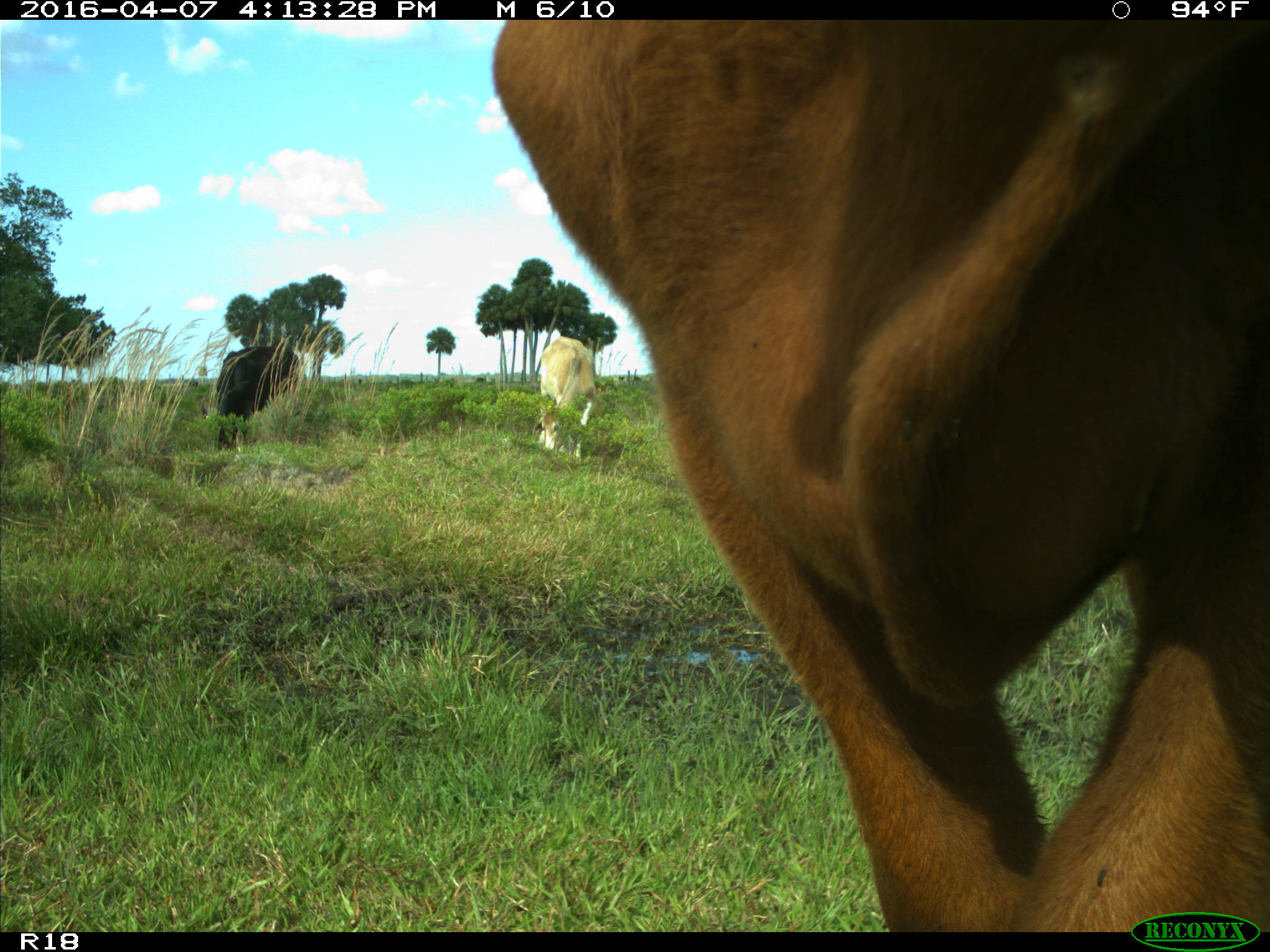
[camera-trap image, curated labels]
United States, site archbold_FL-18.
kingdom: Animalia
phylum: Chordata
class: Mammalia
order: Artiodactyla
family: Bovidae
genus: Bos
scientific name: Bos taurus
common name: domestic cow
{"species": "Bos taurus (domestic cow)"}